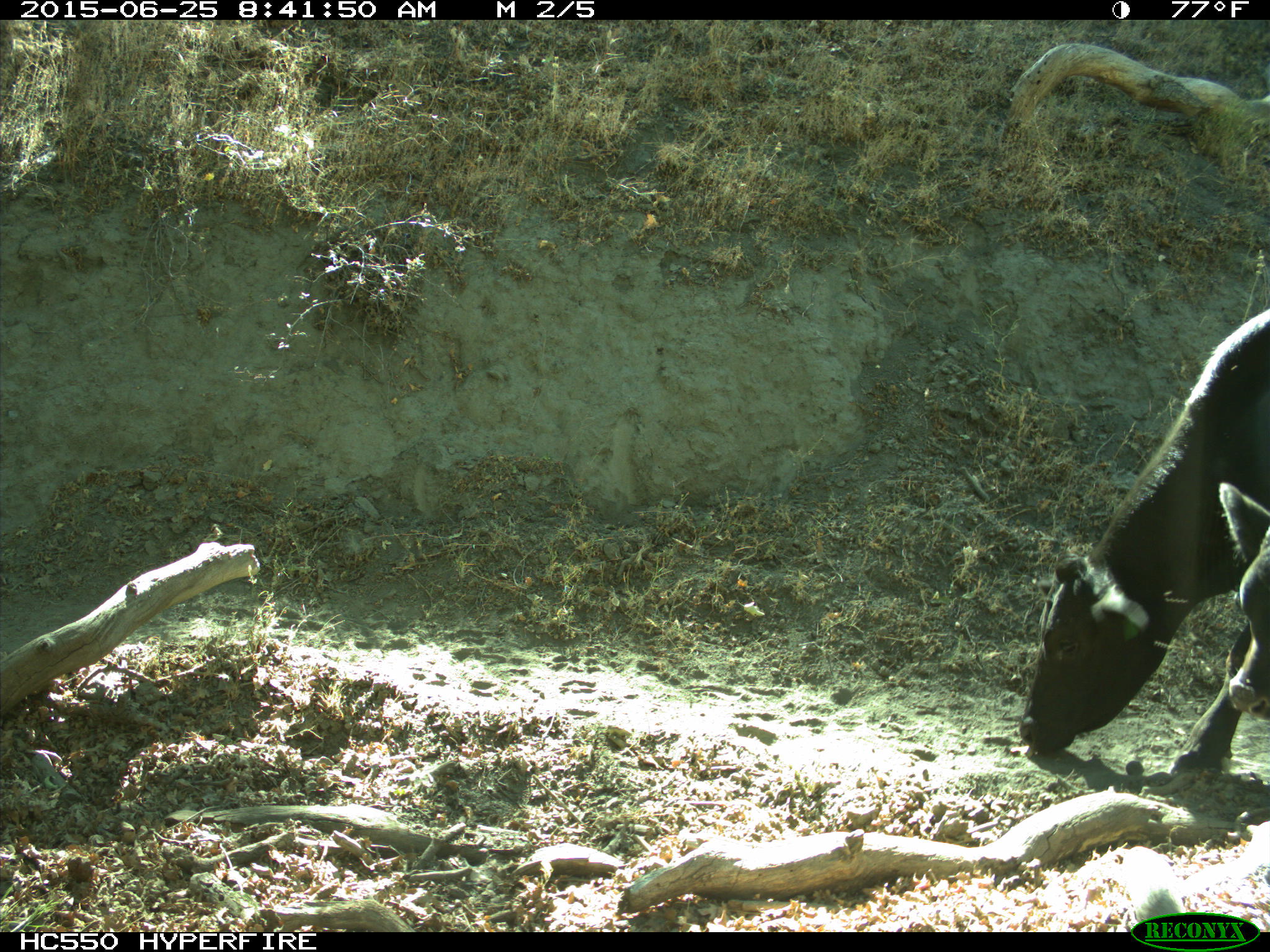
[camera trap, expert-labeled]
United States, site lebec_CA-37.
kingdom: Animalia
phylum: Chordata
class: Mammalia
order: Artiodactyla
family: Bovidae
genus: Bos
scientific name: Bos taurus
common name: domestic cow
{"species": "Bos taurus (domestic cow)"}